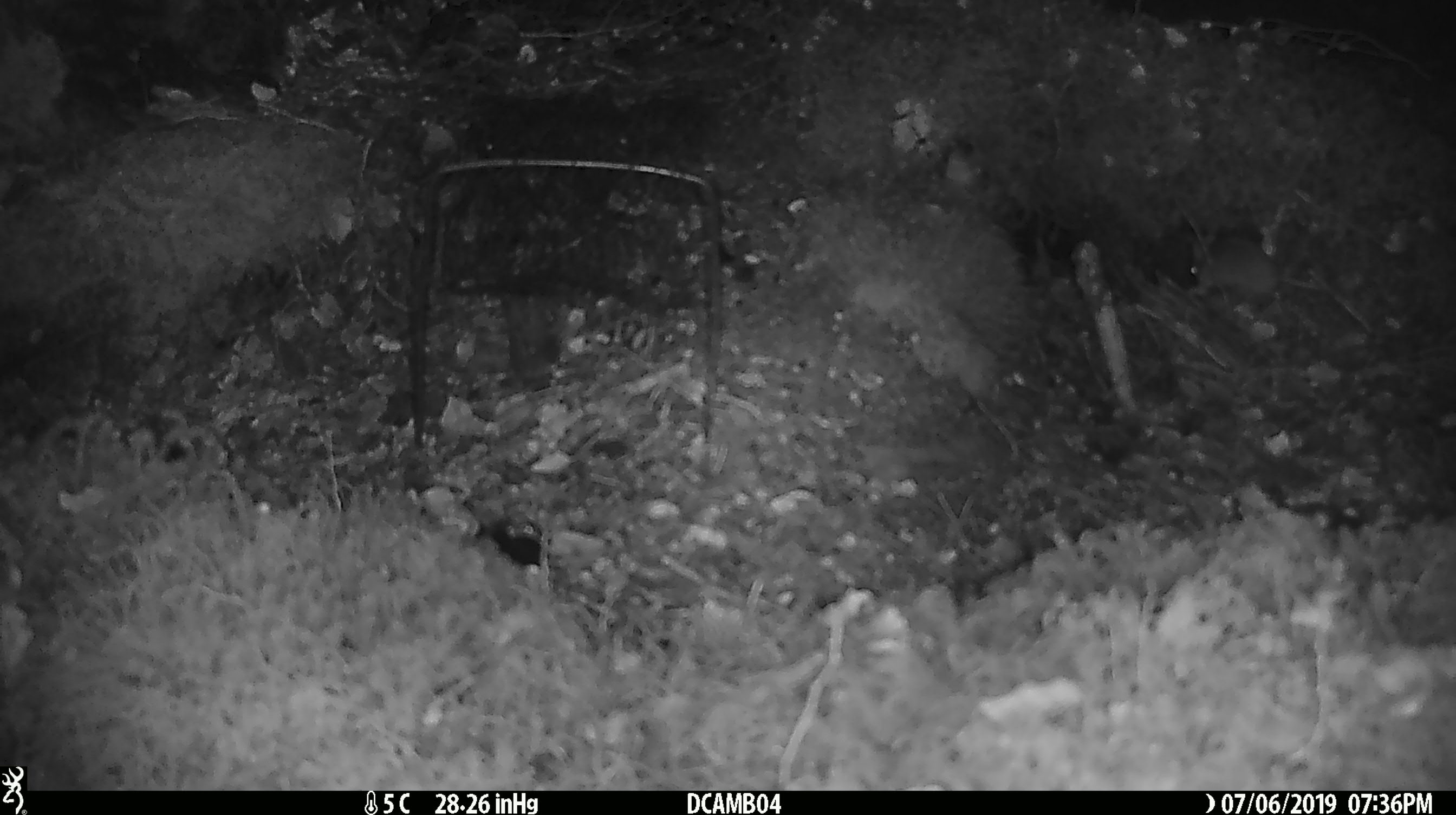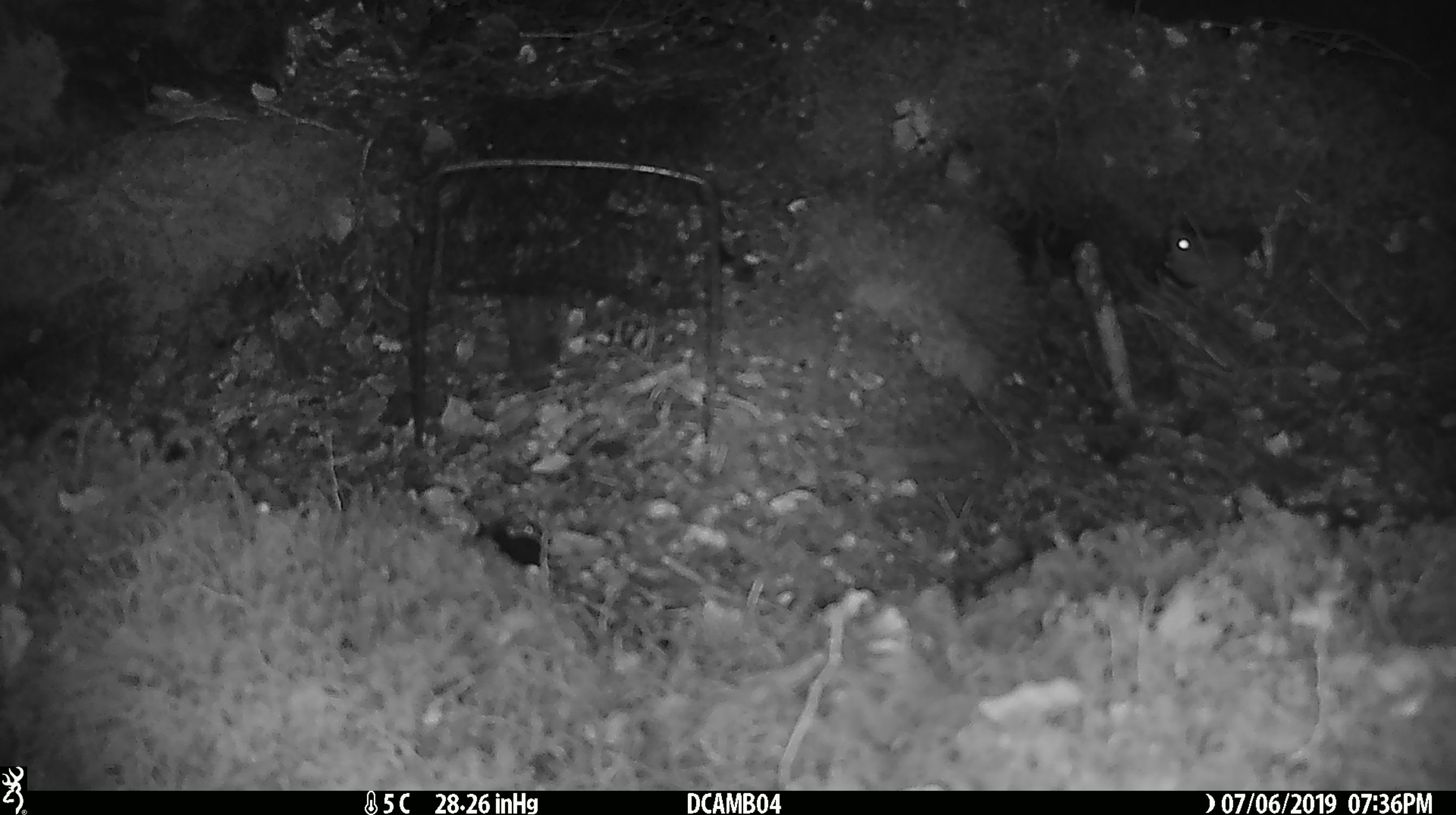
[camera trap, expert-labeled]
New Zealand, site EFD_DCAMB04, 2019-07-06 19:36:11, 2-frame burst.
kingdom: Animalia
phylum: Chordata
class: Mammalia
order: Rodentia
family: Muridae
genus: Mus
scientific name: Mus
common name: mouse